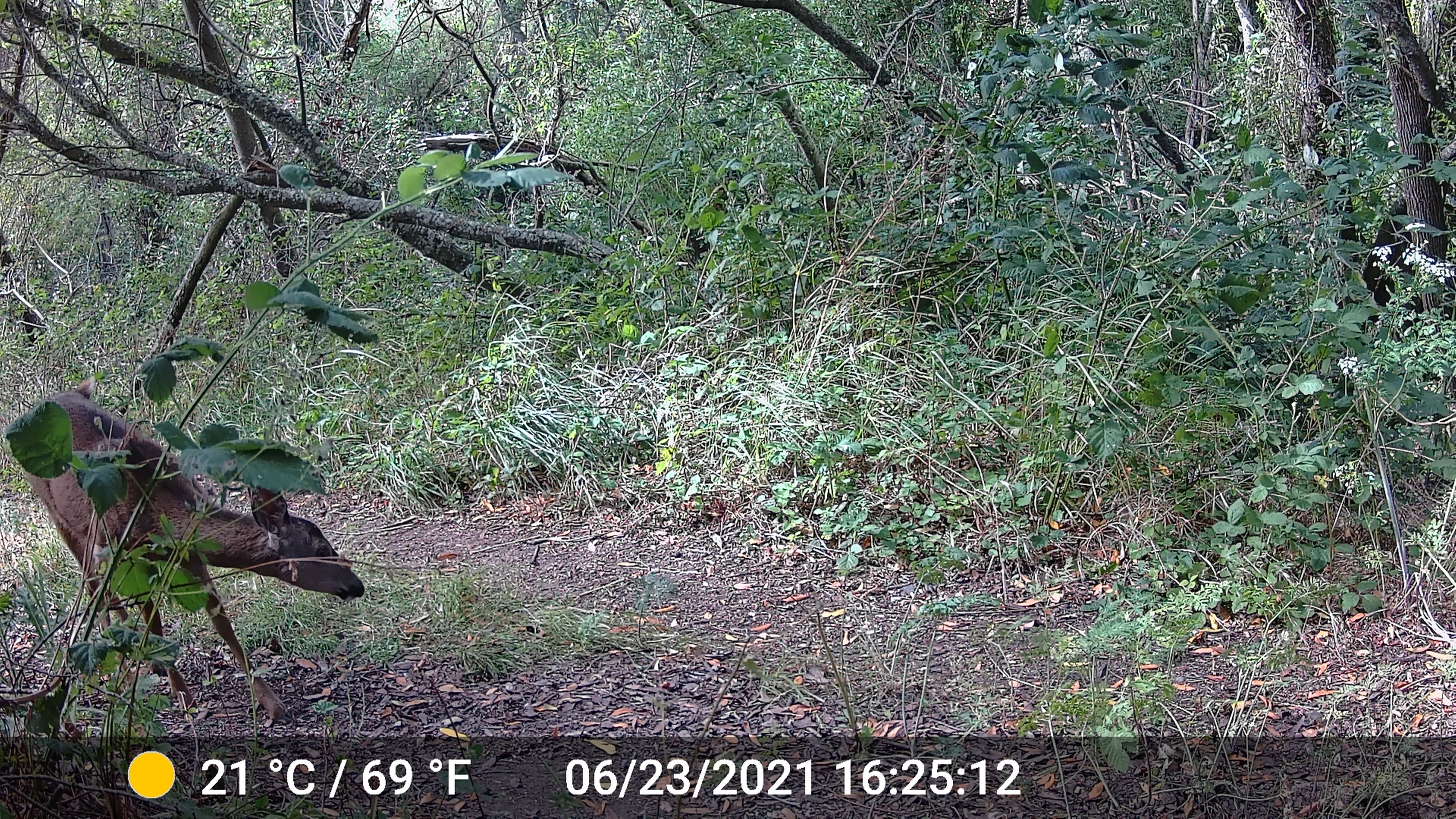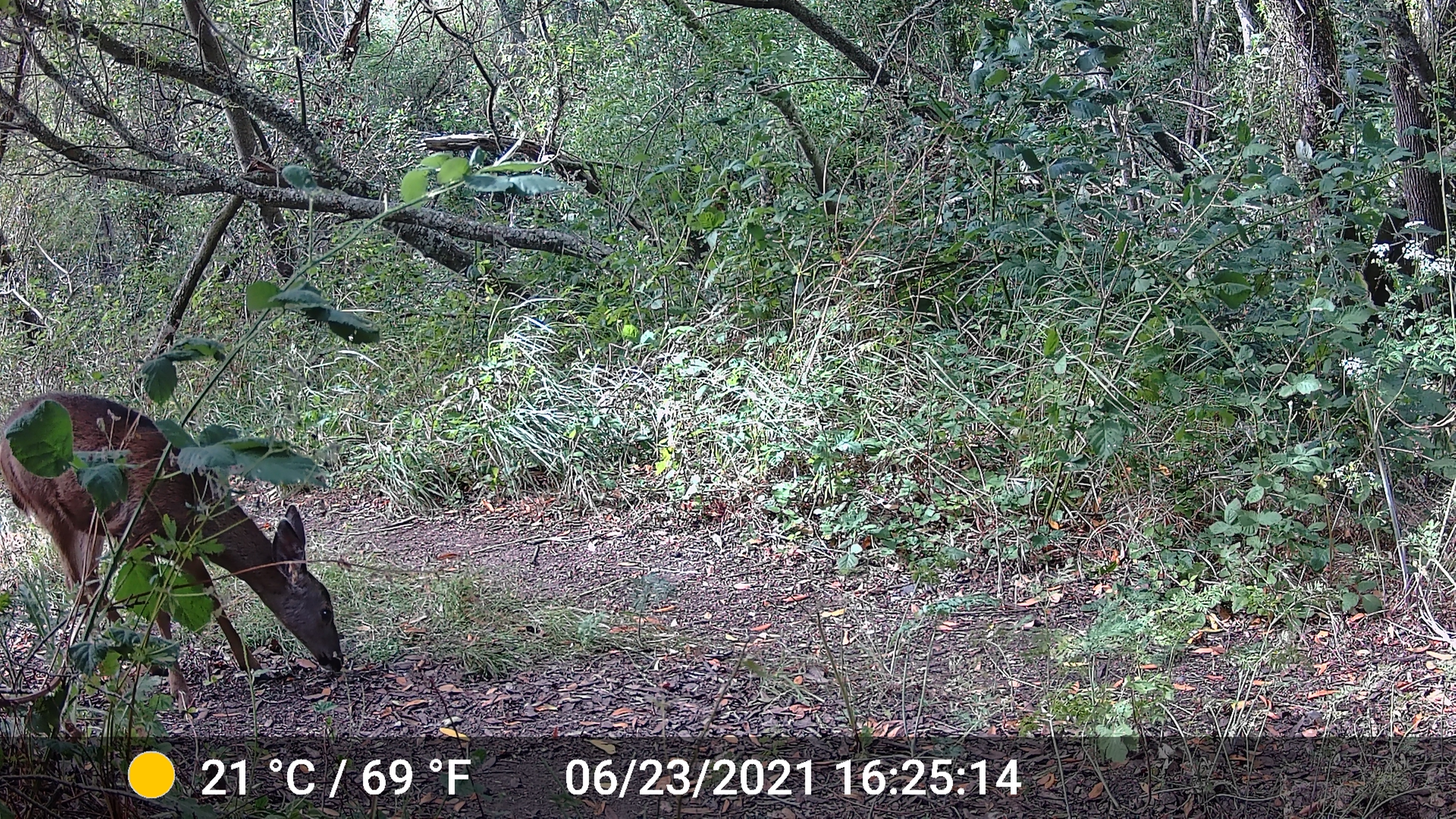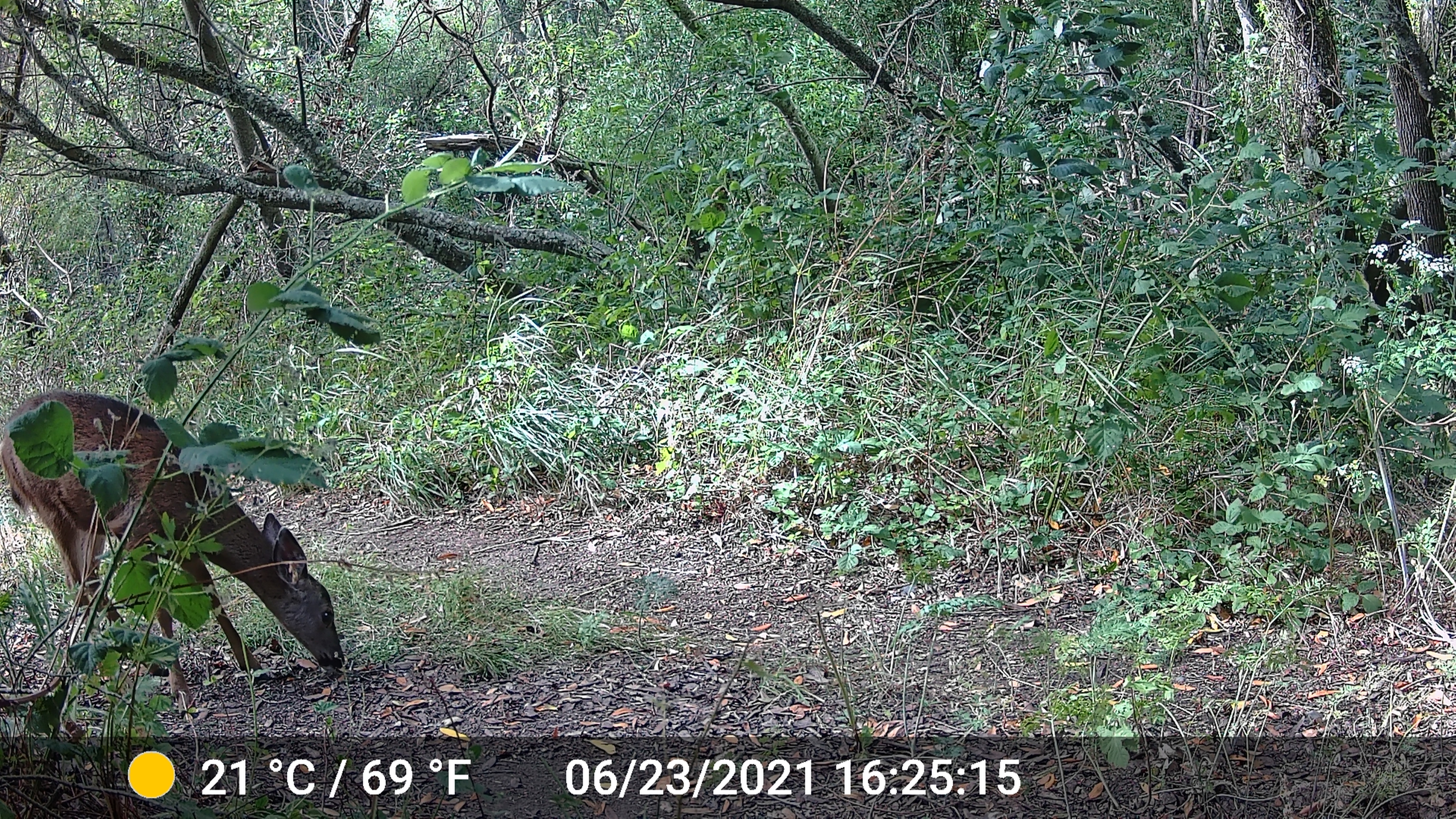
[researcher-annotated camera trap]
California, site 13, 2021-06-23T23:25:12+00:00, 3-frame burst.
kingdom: Animalia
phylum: Chordata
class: Mammalia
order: Artiodactyla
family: Cervidae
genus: Odocoileus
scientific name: Odocoileus hemionus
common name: mule deer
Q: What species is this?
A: Mule deer (Odocoileus hemionus).